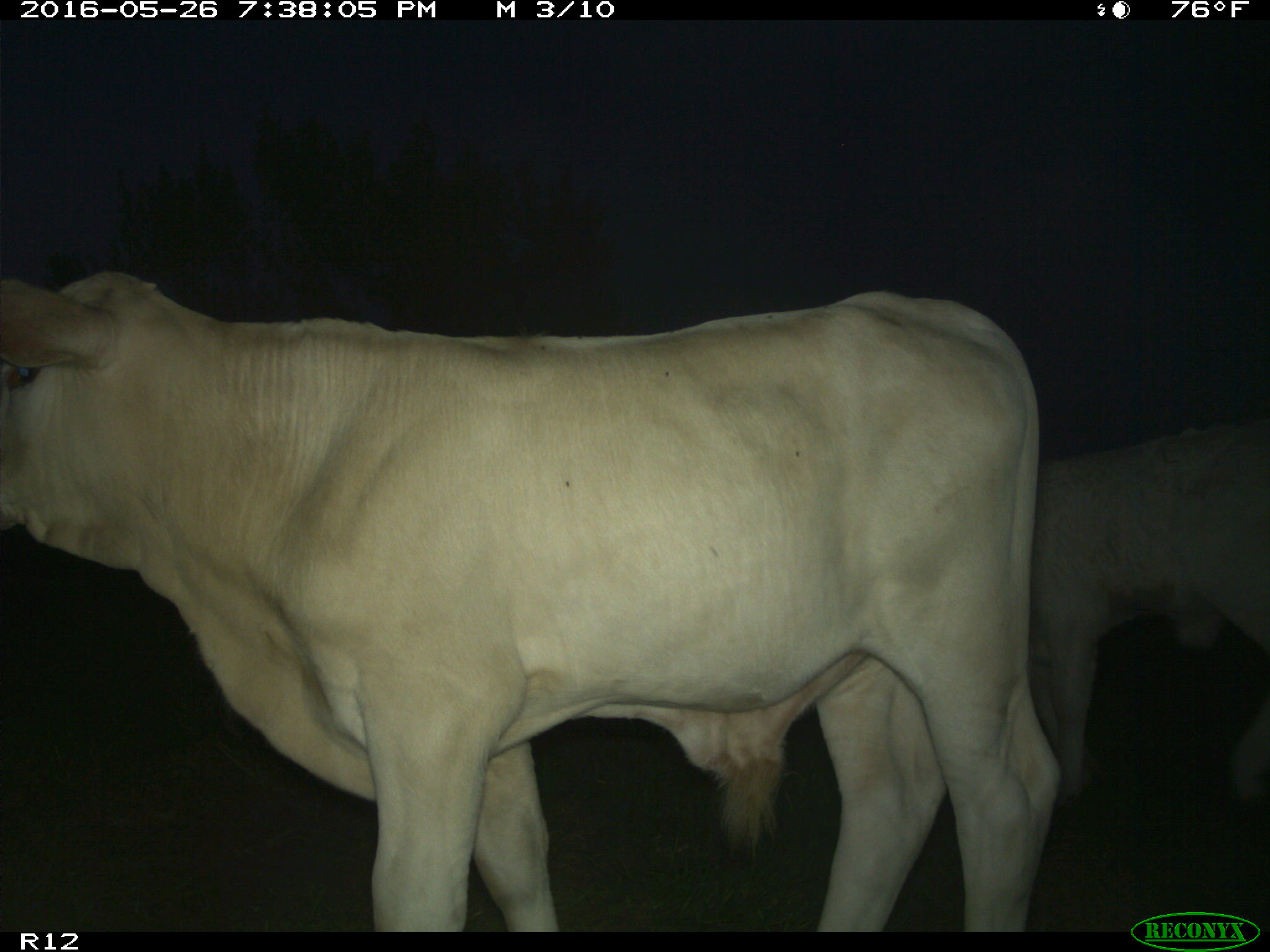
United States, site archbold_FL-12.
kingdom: Animalia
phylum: Chordata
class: Mammalia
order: Artiodactyla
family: Bovidae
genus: Bos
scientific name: Bos taurus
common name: domestic cow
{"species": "Bos taurus (domestic cow)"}